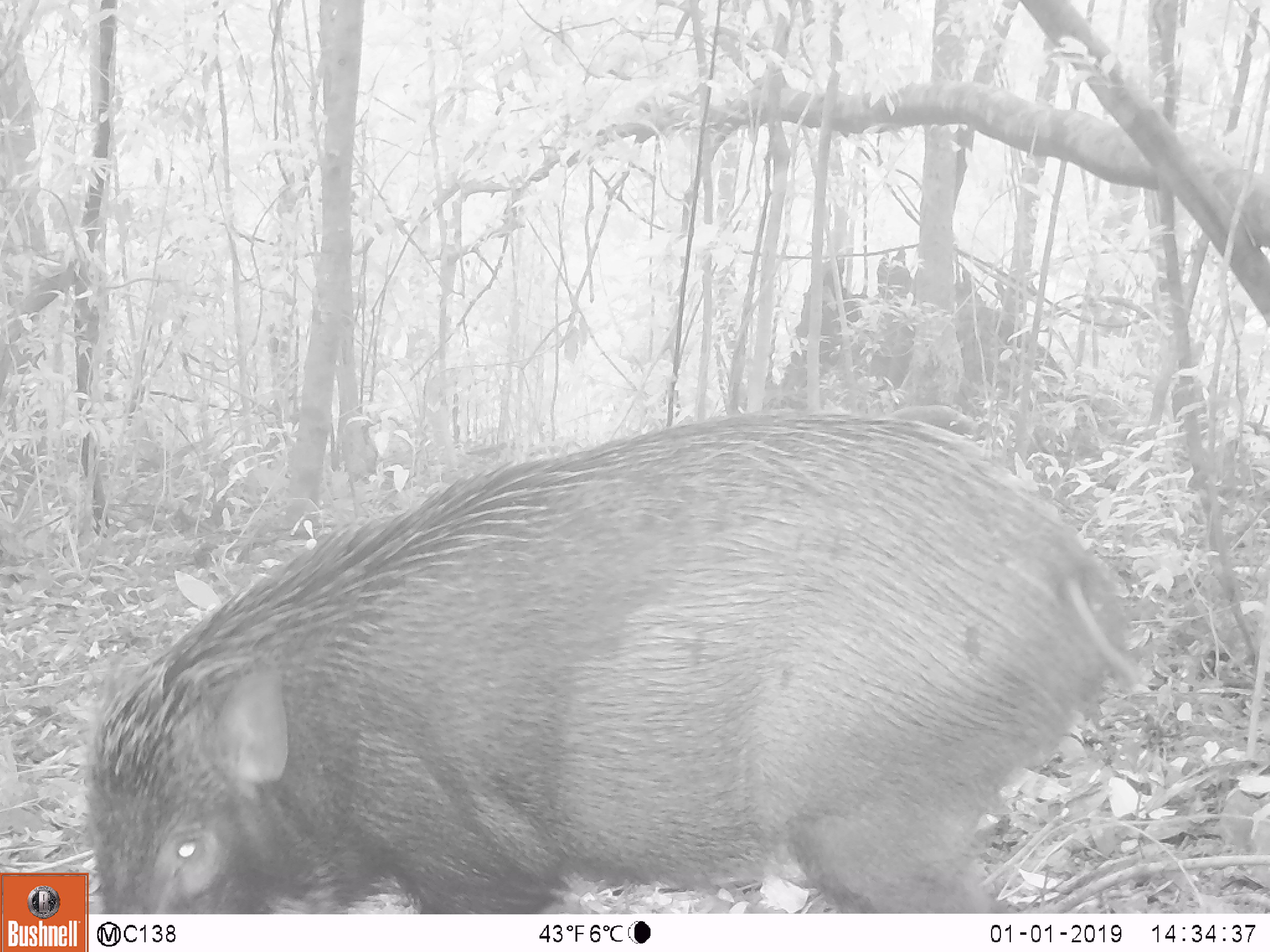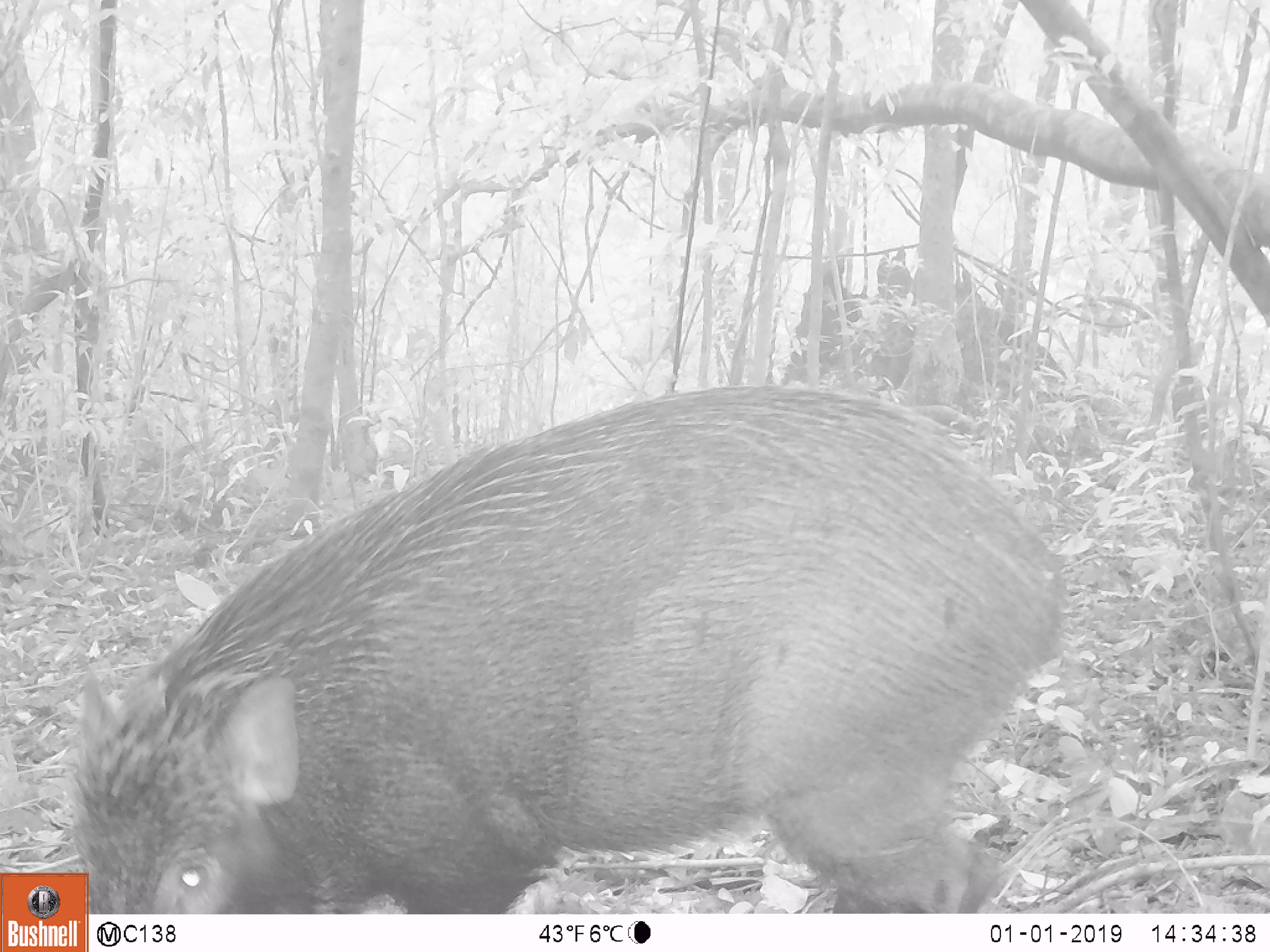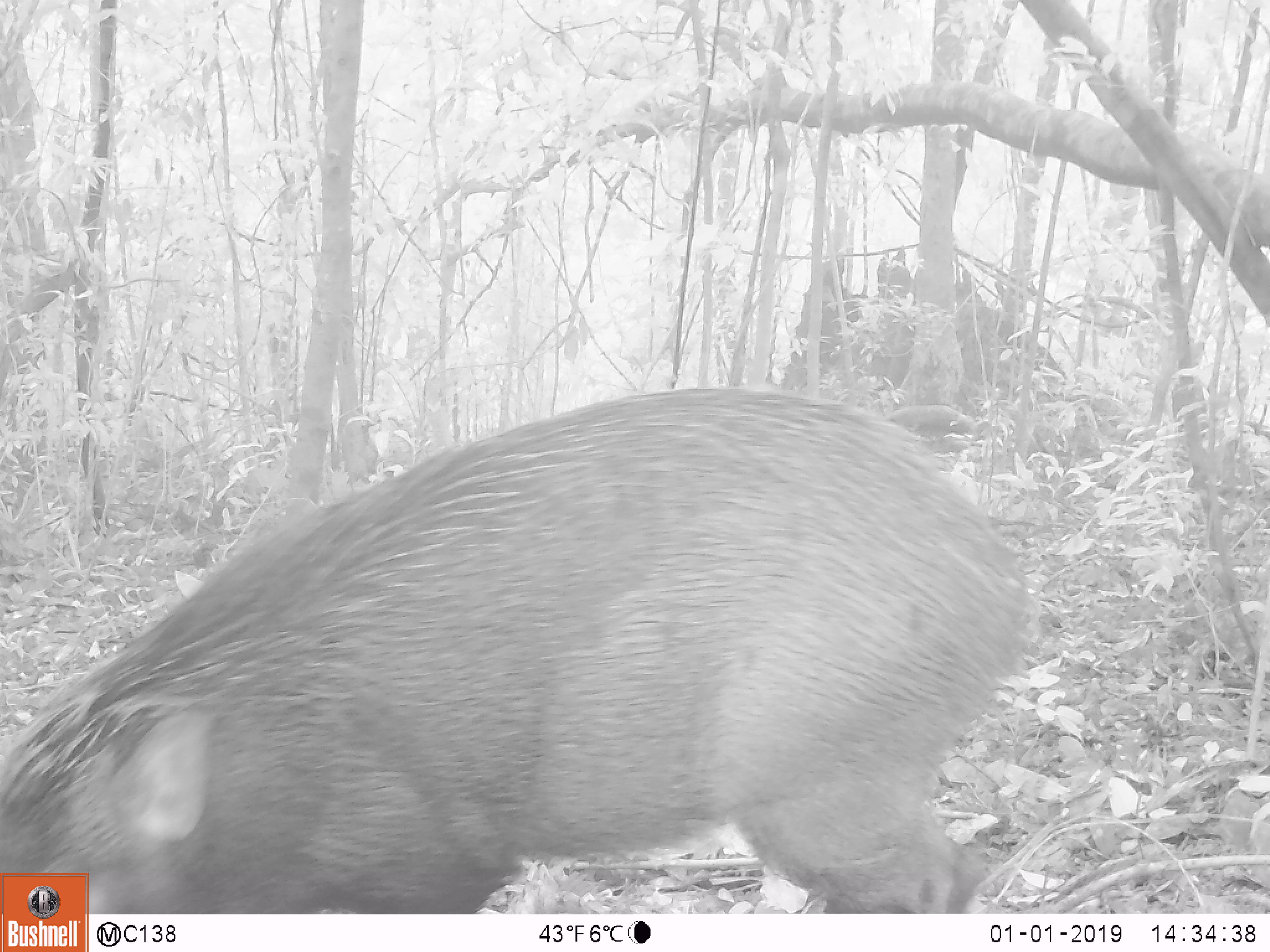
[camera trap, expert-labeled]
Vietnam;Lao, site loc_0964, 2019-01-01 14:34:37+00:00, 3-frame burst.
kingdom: Animalia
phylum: Chordata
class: Mammalia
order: Artiodactyla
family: Suidae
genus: Sus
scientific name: Sus scrofa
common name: eurasian wild pig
Eurasian wild pig (Sus scrofa). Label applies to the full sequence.